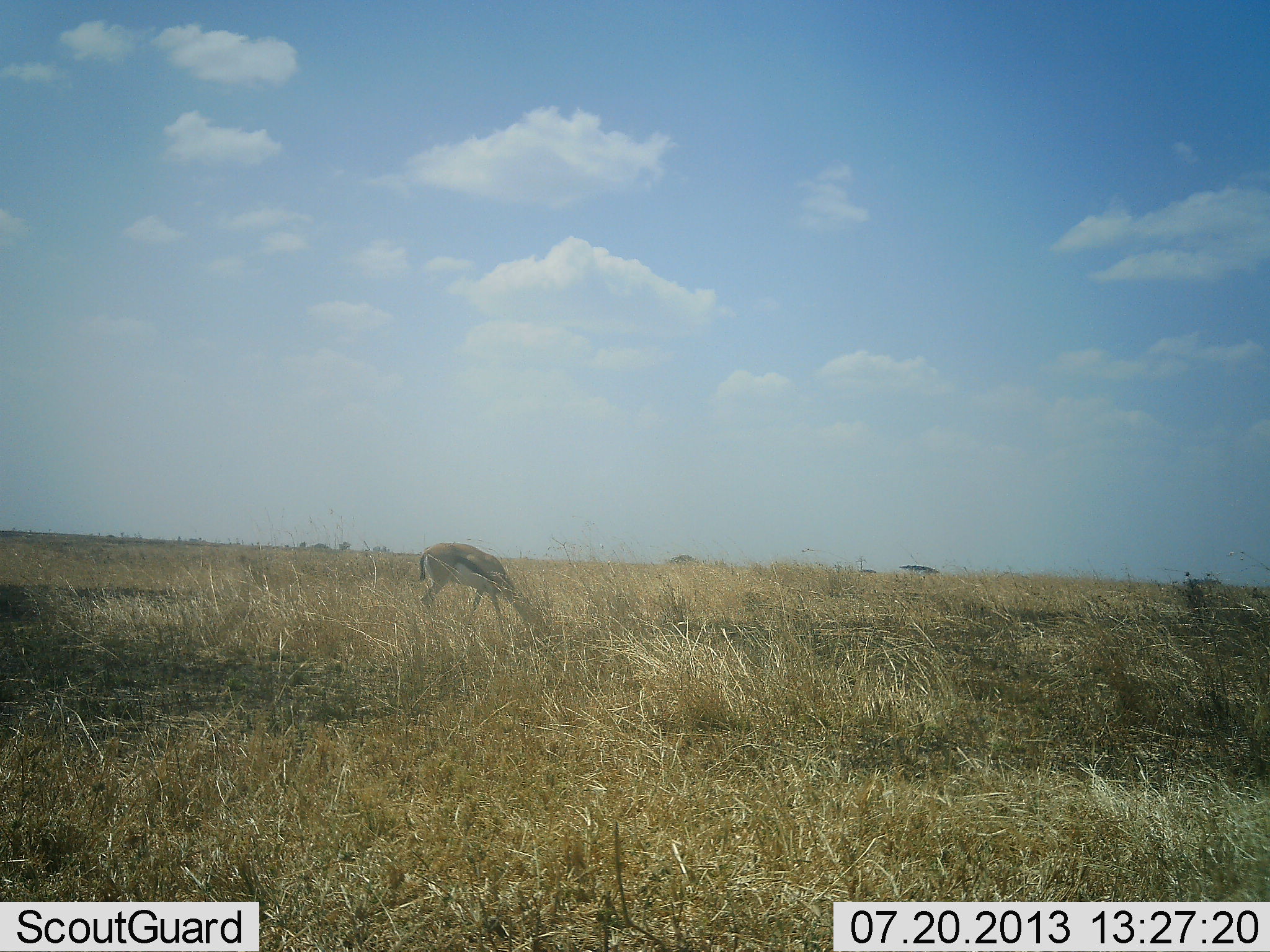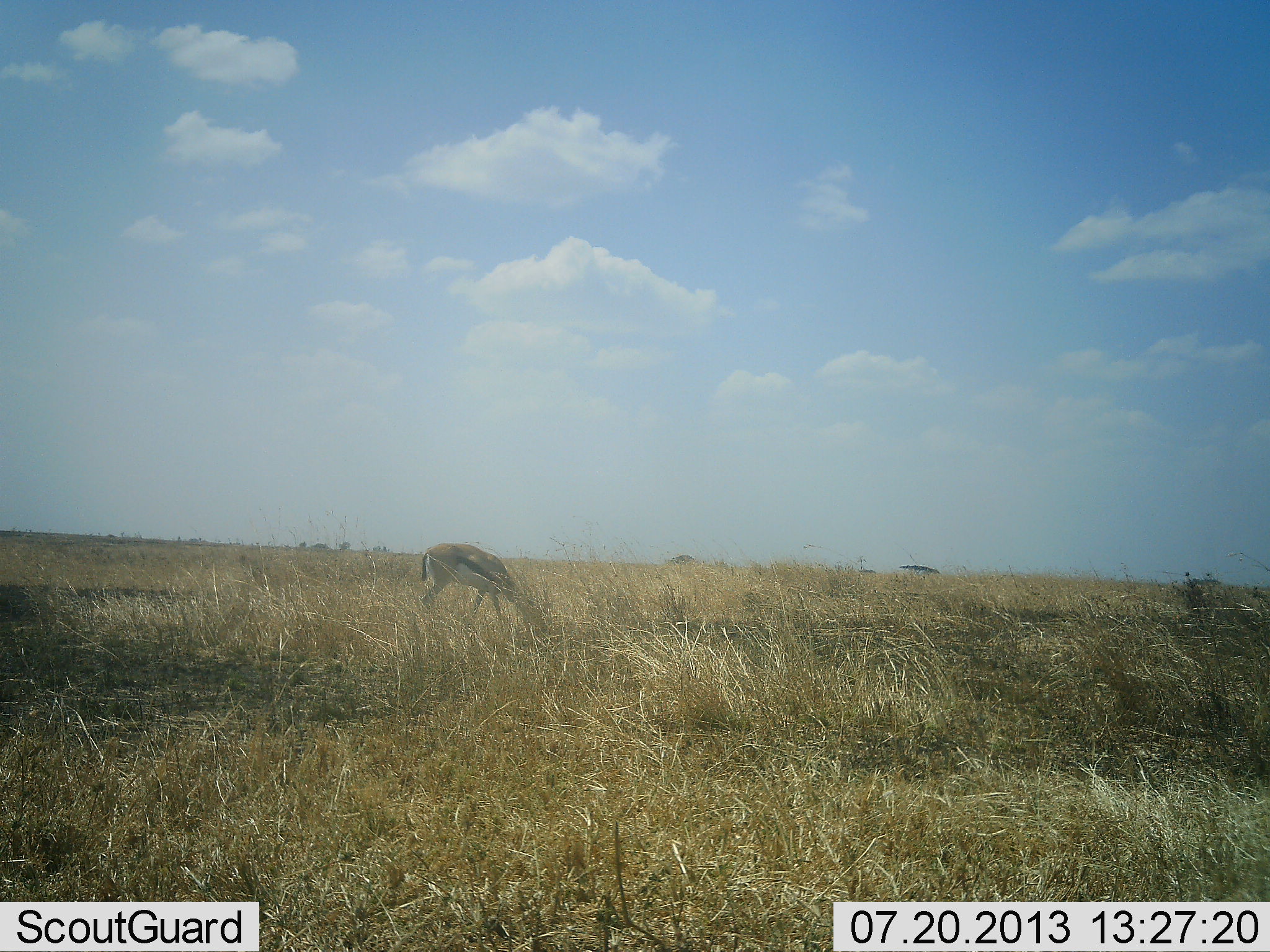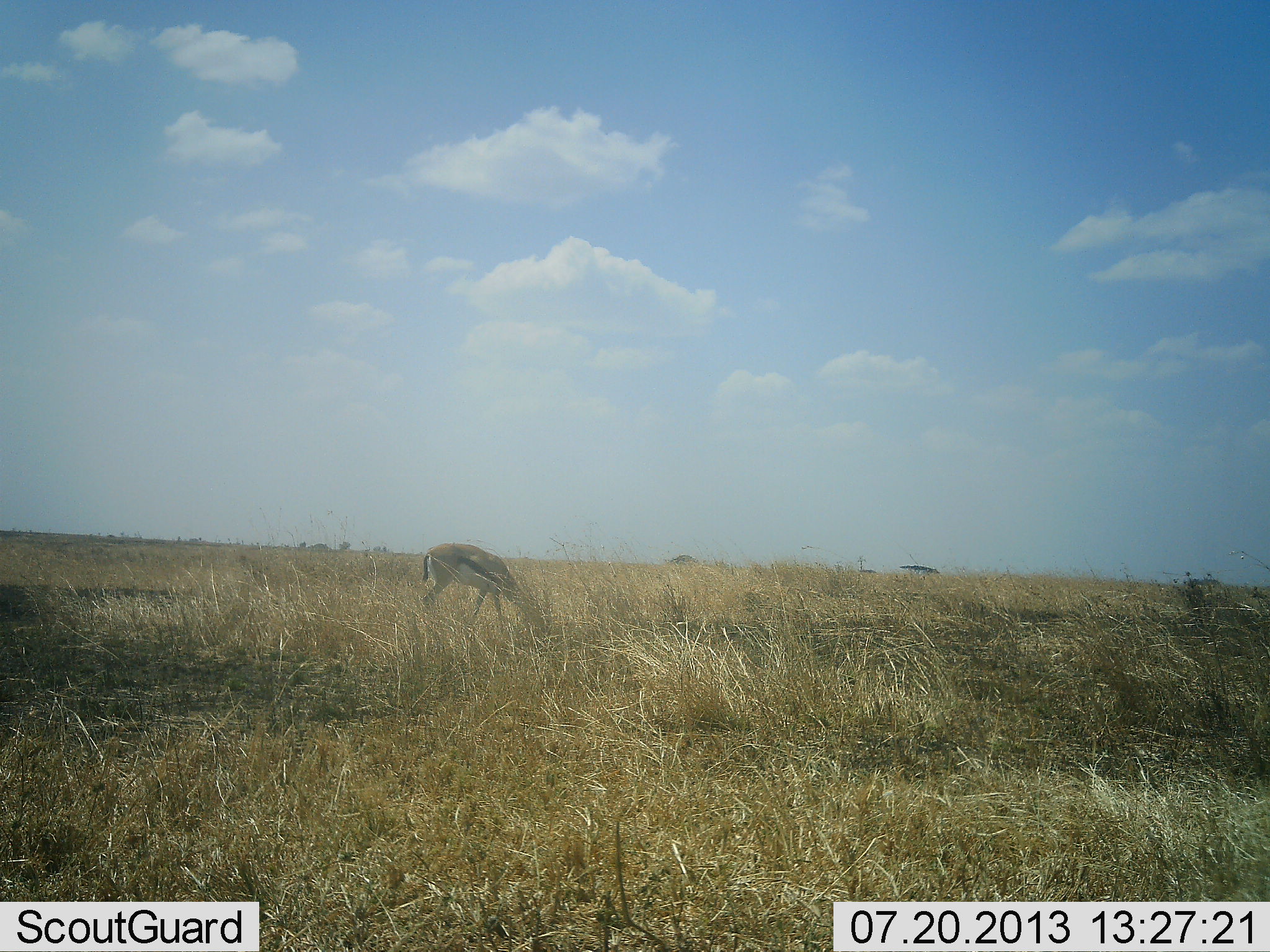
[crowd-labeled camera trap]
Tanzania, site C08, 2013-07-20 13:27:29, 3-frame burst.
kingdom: Animalia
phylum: Chordata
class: Mammalia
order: Artiodactyla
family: Bovidae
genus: Eudorcas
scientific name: Eudorcas thomsonii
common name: thomson's gazelle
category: gazellethomsons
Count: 1.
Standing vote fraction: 0%.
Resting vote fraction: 0%.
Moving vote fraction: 0%.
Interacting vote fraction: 0%.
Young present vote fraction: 0%.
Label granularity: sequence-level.